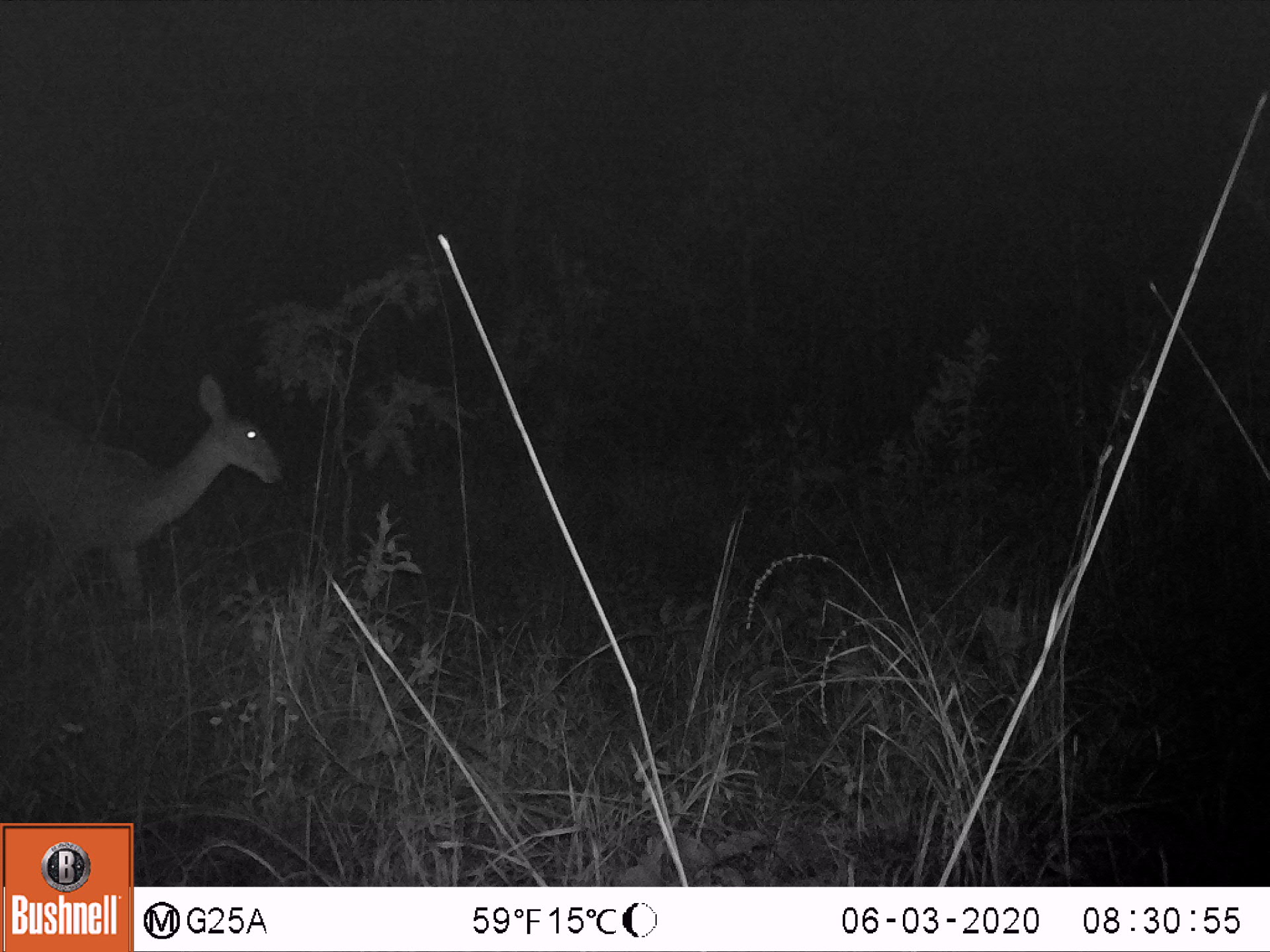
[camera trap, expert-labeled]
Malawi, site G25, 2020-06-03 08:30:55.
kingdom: Animalia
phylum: Chordata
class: Mammalia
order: Artiodactyla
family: Bovidae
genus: Redunca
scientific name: Redunca arundinum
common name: southern reedbuck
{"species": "southern reedbuck (Redunca arundinum)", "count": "1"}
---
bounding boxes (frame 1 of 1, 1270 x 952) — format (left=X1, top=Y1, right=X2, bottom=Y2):
southern reedbuck: (left=3, top=366, right=295, bottom=623)